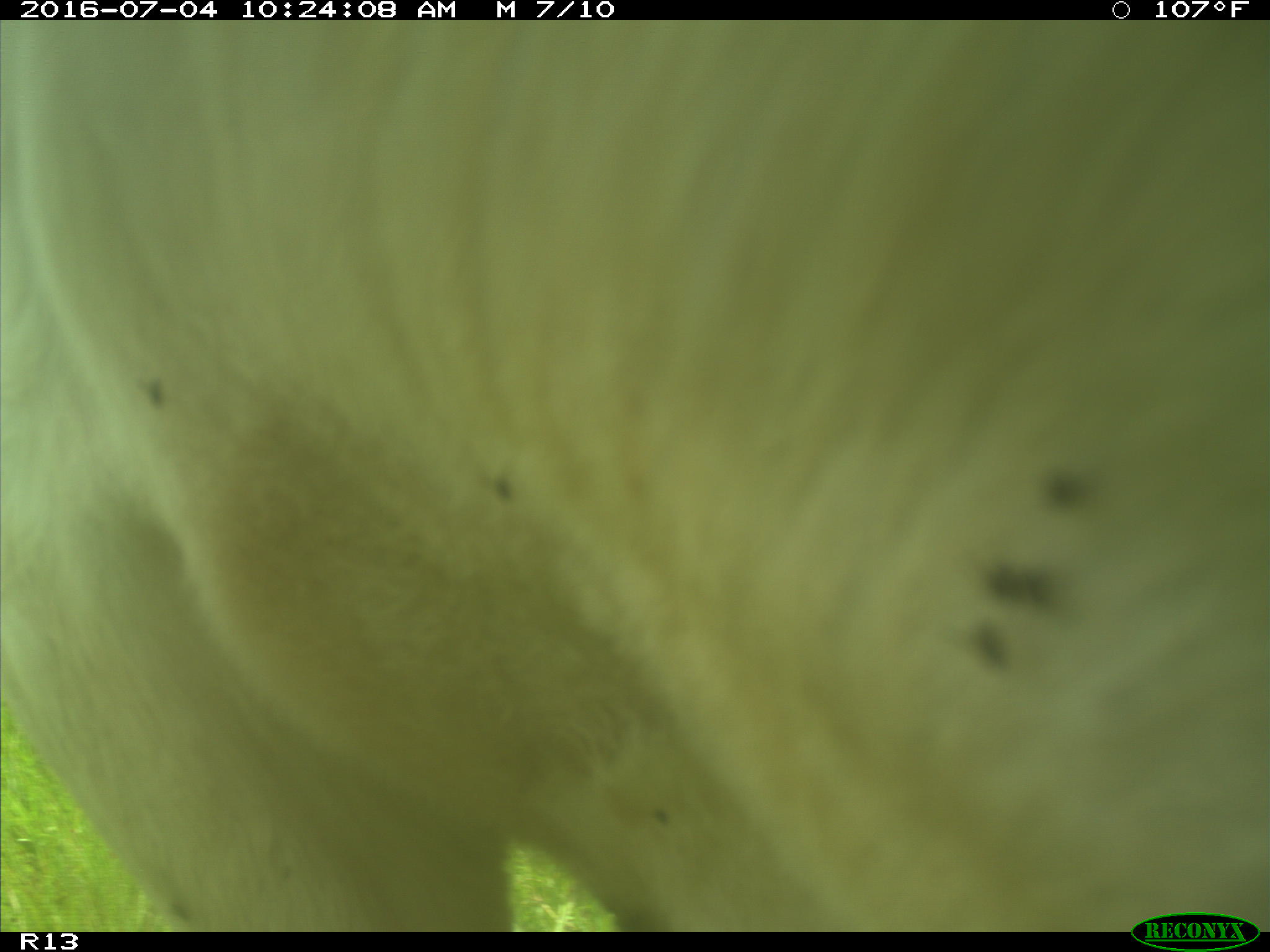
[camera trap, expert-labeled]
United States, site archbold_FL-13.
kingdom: Animalia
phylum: Chordata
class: Mammalia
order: Artiodactyla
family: Bovidae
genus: Bos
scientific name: Bos taurus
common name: domestic cow